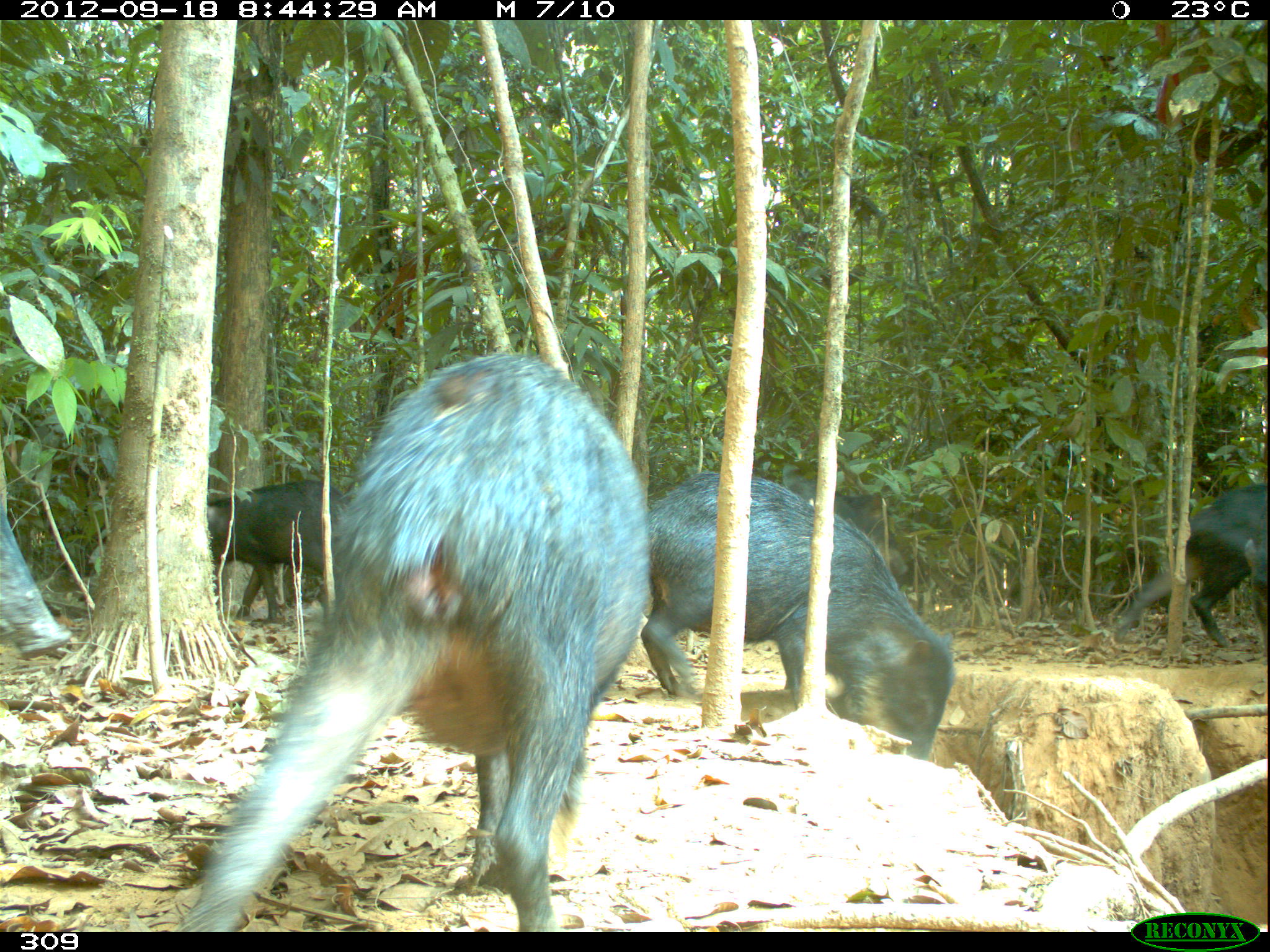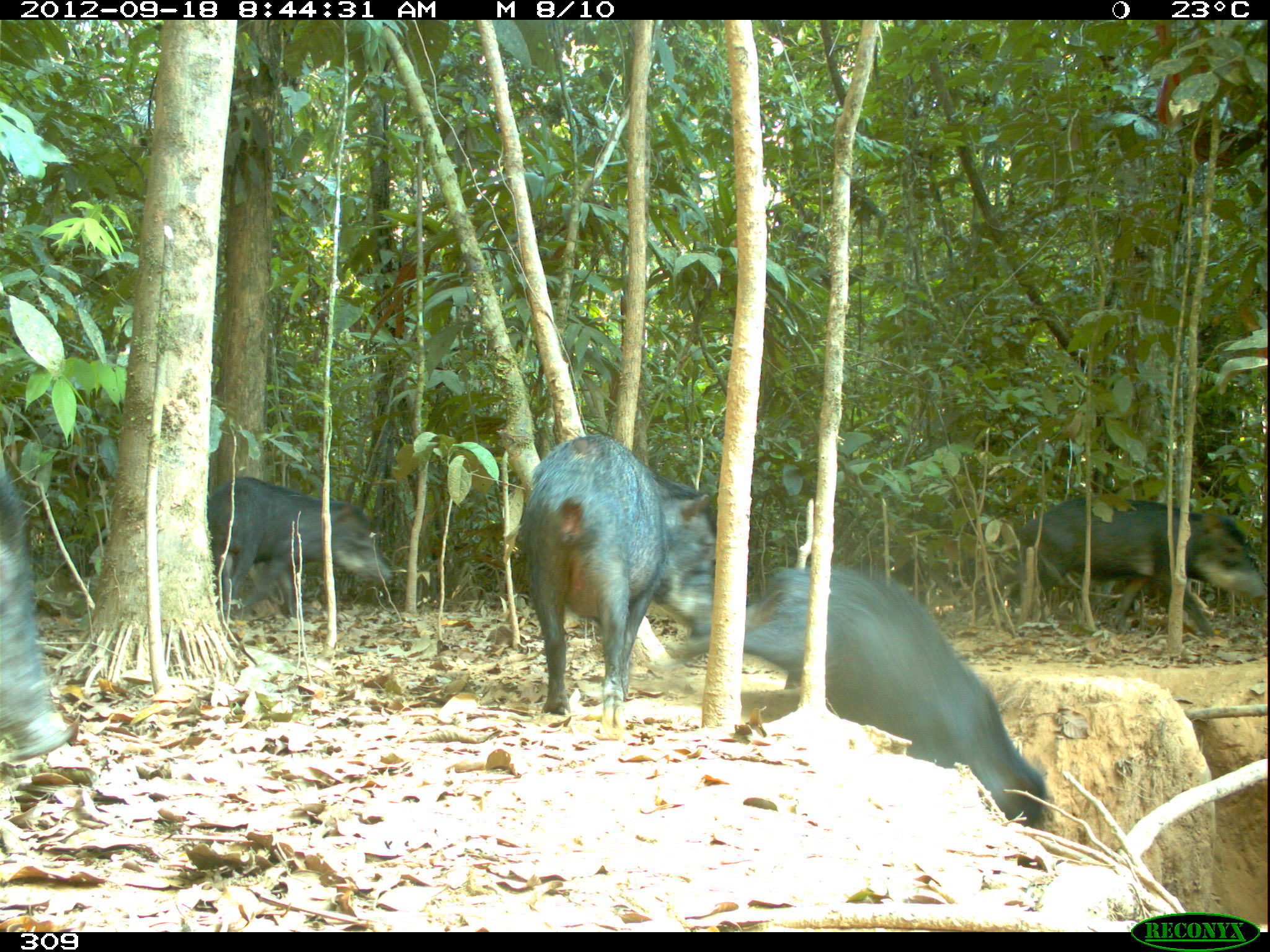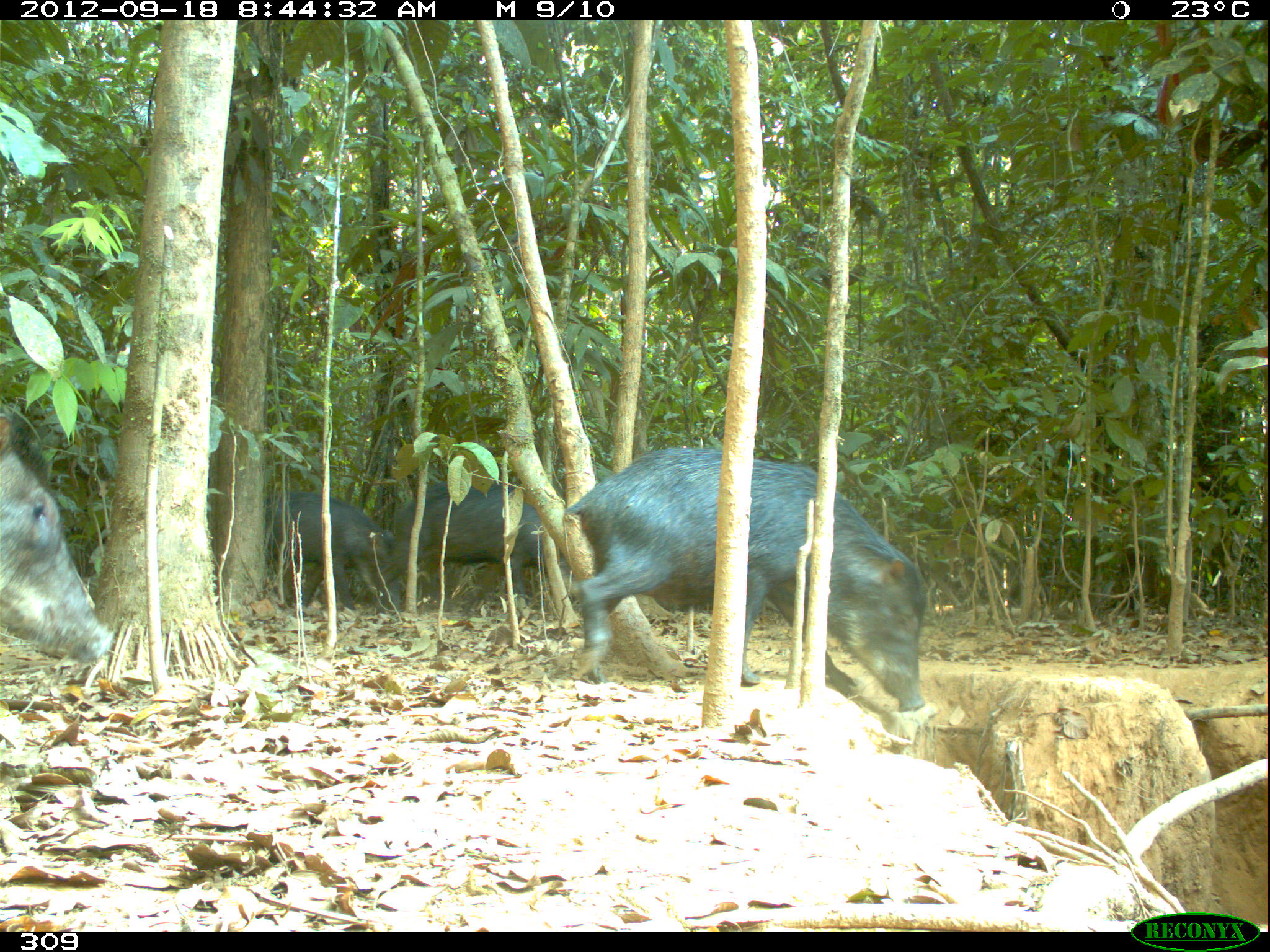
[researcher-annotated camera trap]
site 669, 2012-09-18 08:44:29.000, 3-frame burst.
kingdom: Animalia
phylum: Chordata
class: Mammalia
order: Artiodactyla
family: Tayassuidae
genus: Tayassu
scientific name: Tayassu pecari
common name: white-lipped peccary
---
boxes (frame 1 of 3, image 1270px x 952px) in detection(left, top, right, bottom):
tayassu pecari: detection(167, 354, 647, 927); detection(650, 470, 955, 757); detection(1103, 480, 1268, 656); detection(207, 478, 349, 622); detection(779, 478, 907, 577)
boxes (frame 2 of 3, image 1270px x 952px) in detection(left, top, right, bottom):
tayassu pecari: detection(669, 562, 1046, 826); detection(514, 434, 715, 740); detection(1017, 494, 1264, 637); detection(206, 474, 388, 618); detection(0, 438, 73, 762)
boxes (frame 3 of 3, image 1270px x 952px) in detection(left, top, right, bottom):
tayassu pecari: detection(561, 446, 928, 711); detection(0, 411, 116, 661); detection(388, 481, 570, 614); detection(262, 491, 394, 610)